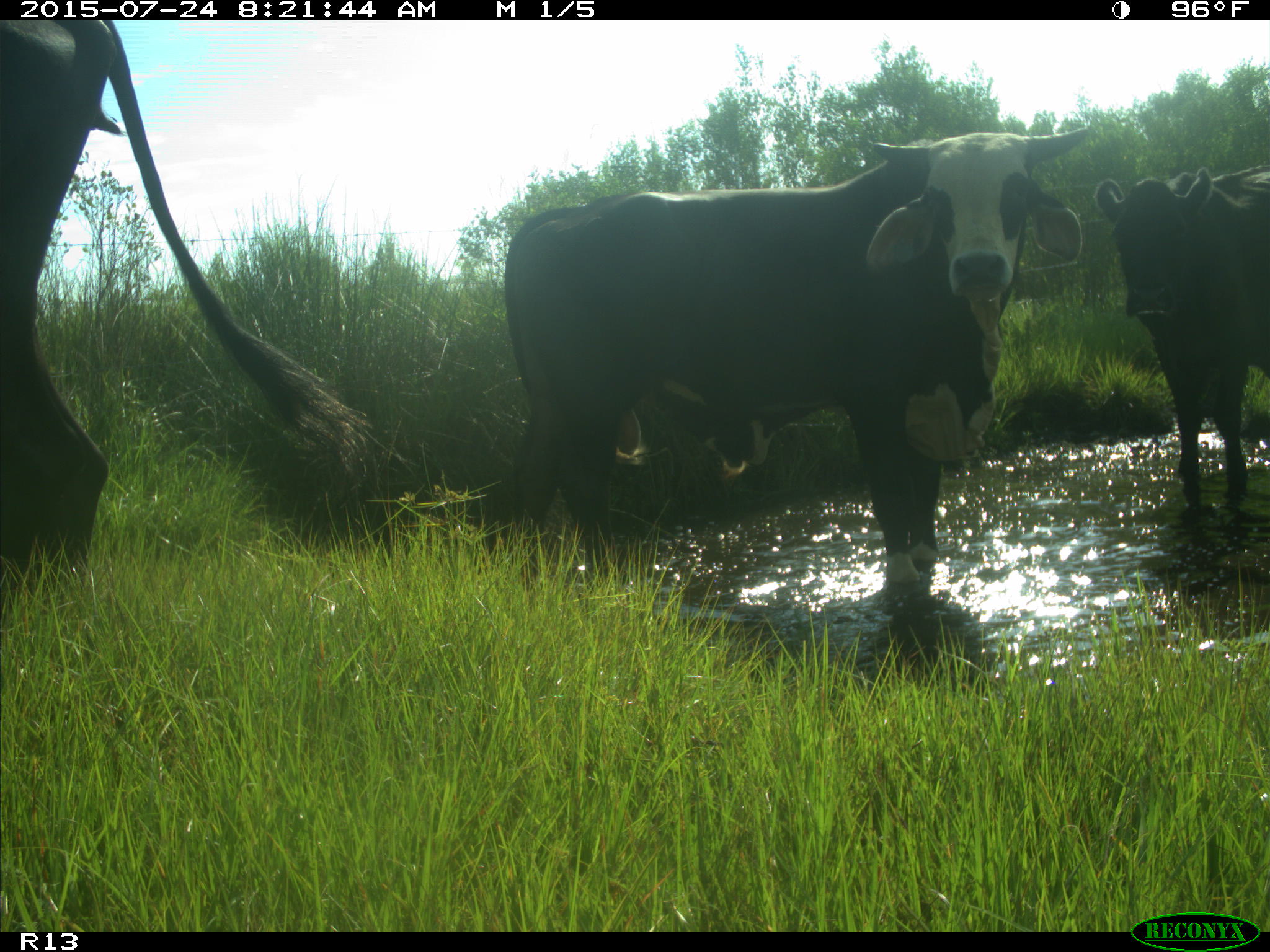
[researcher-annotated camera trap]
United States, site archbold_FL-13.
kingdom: Animalia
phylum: Chordata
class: Mammalia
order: Artiodactyla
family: Bovidae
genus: Bos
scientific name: Bos taurus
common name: domestic cow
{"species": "Bos taurus (domestic cow)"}